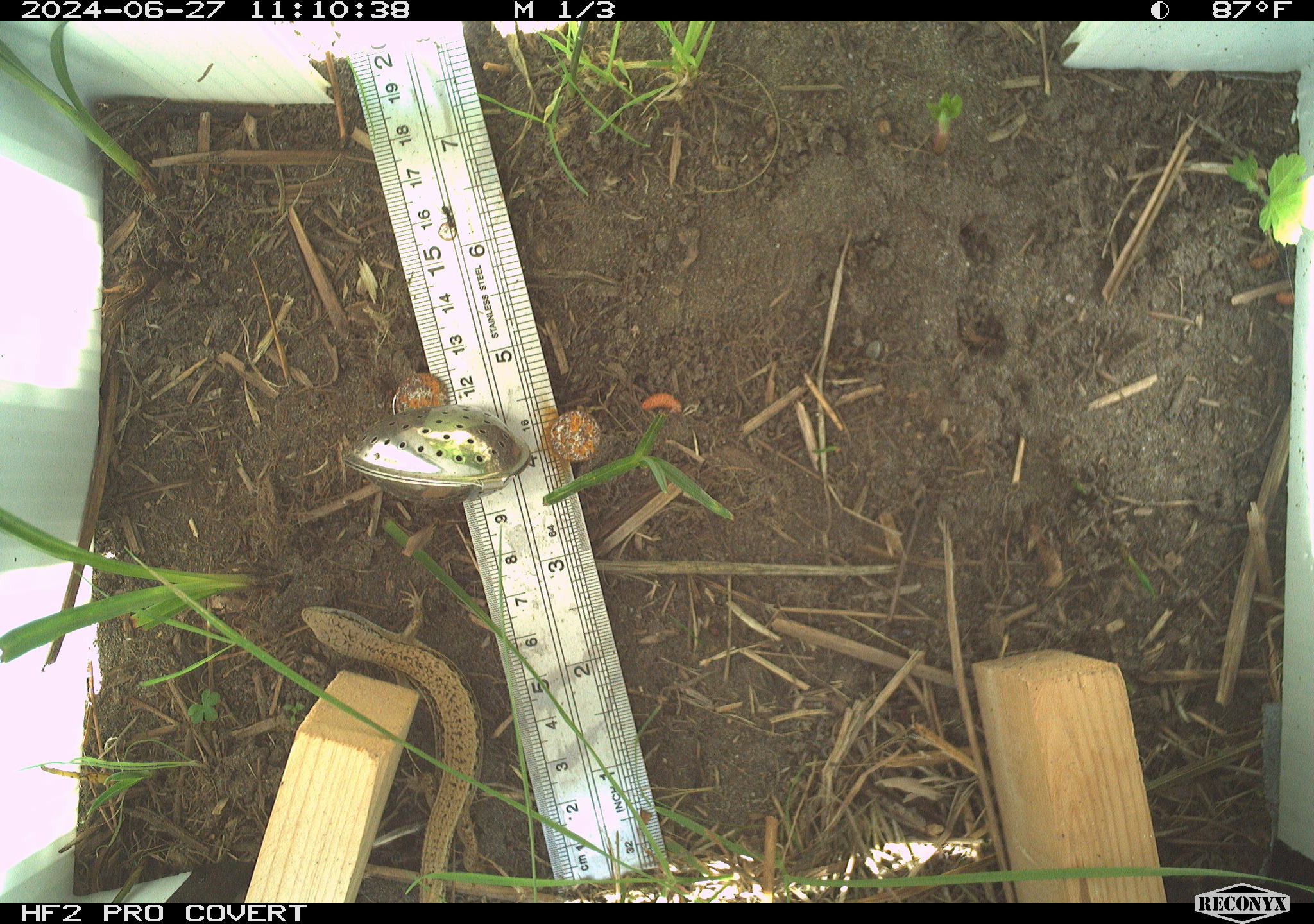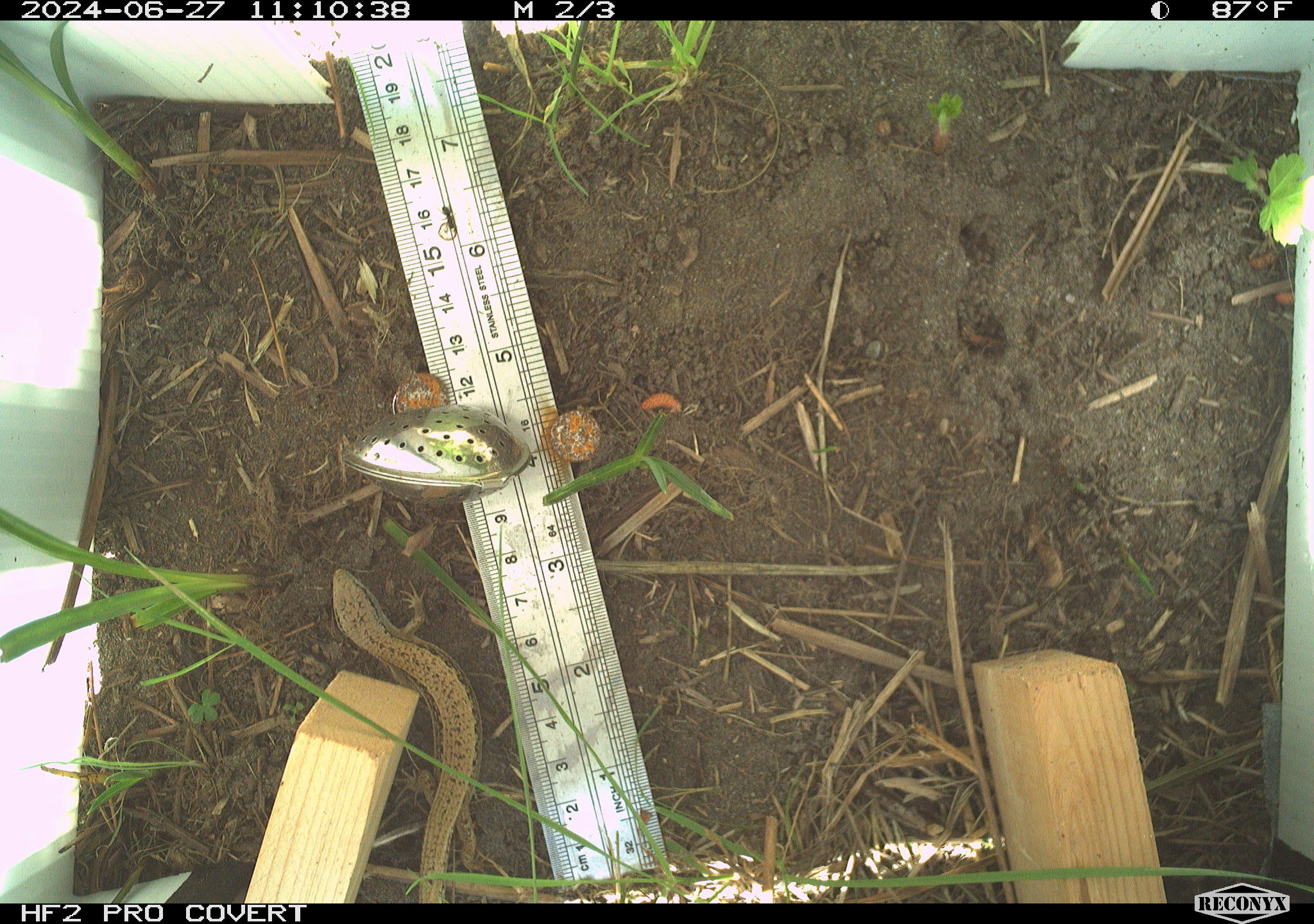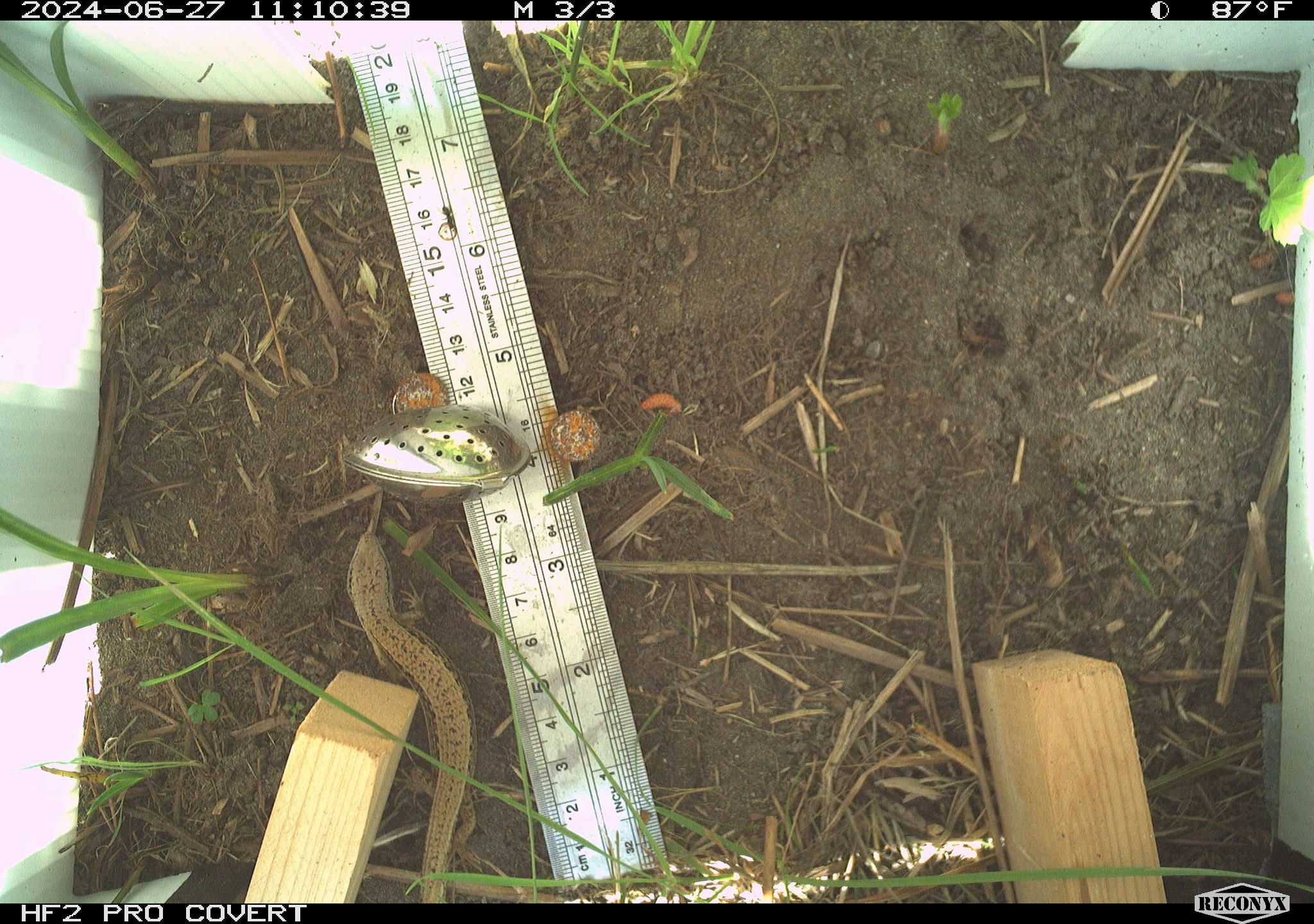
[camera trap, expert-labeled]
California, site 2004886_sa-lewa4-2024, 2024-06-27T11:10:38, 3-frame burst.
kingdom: Animalia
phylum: Chordata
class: Reptilia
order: Squamata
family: Anguidae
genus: Elgaria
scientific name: Elgaria coerulea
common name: northern alligator lizard